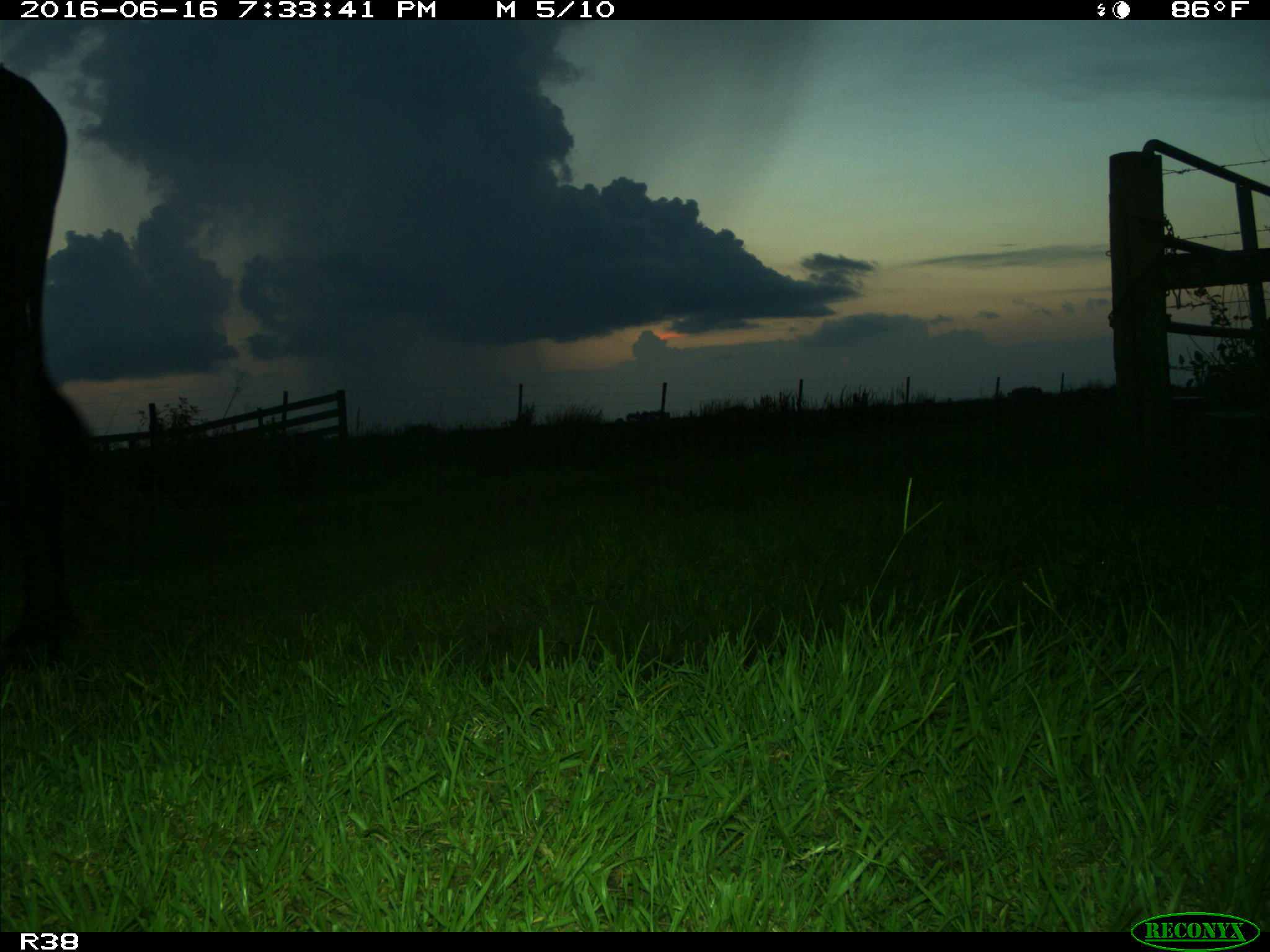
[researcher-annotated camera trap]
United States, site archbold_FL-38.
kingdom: Animalia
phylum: Chordata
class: Mammalia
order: Artiodactyla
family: Bovidae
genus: Bos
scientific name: Bos taurus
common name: domestic cow